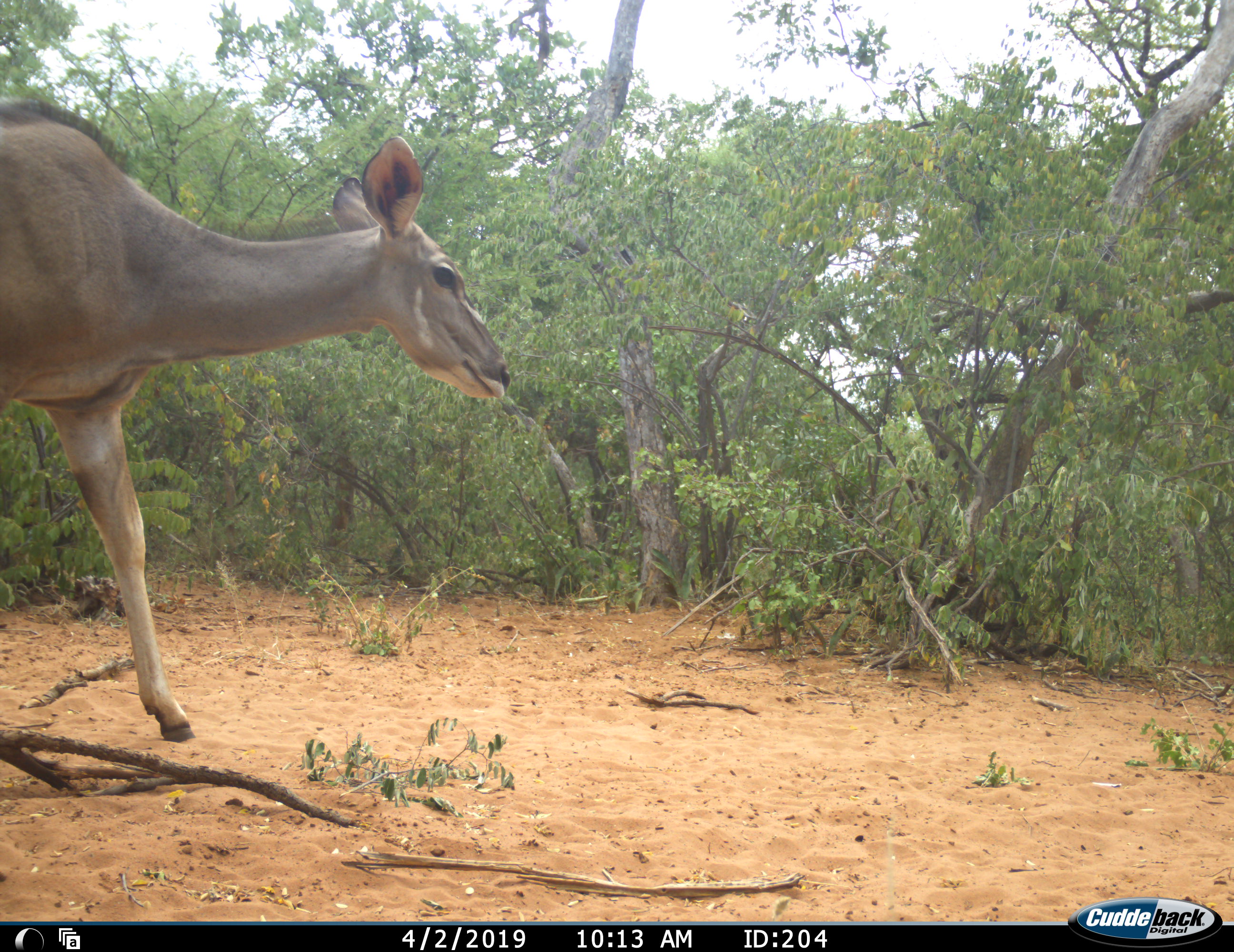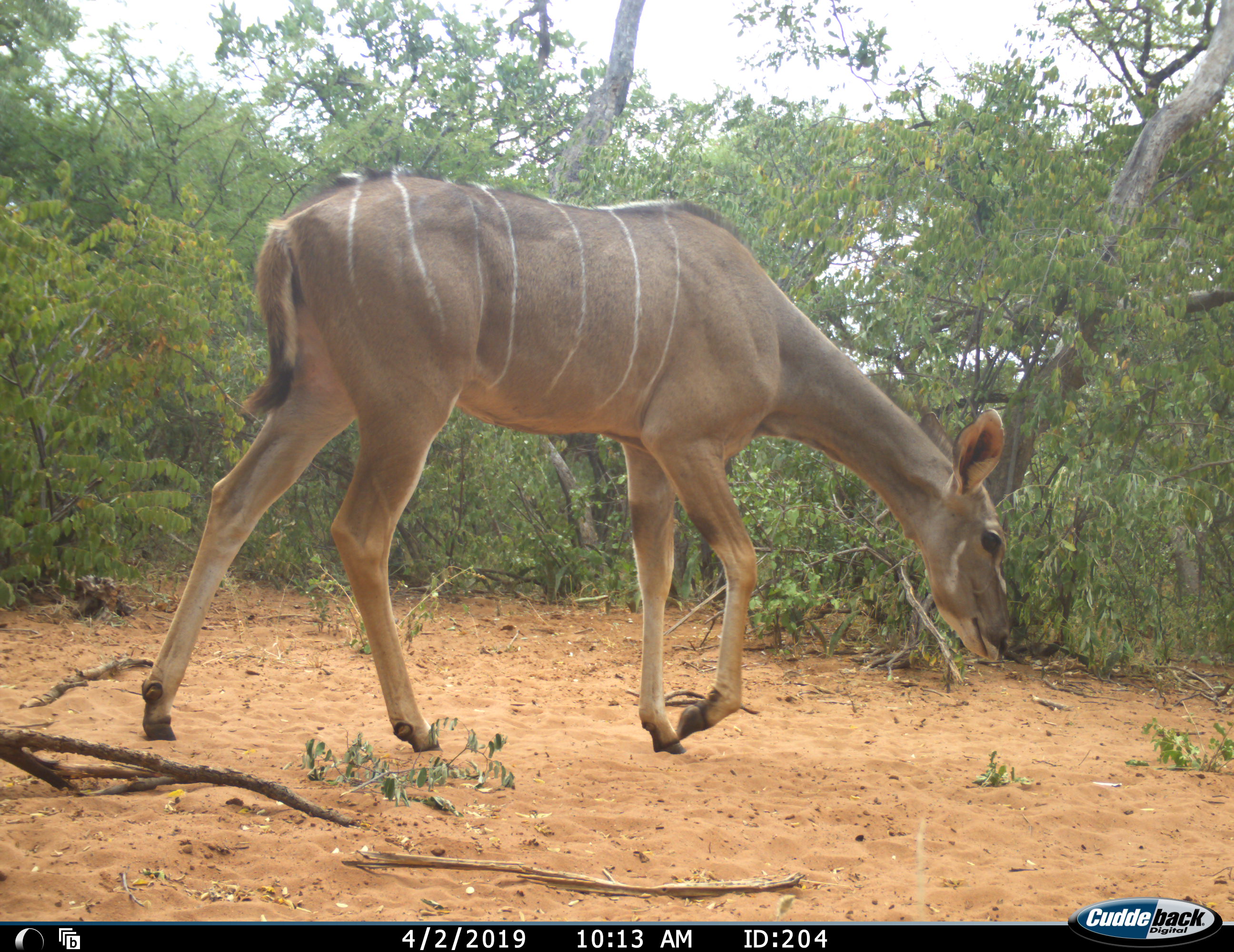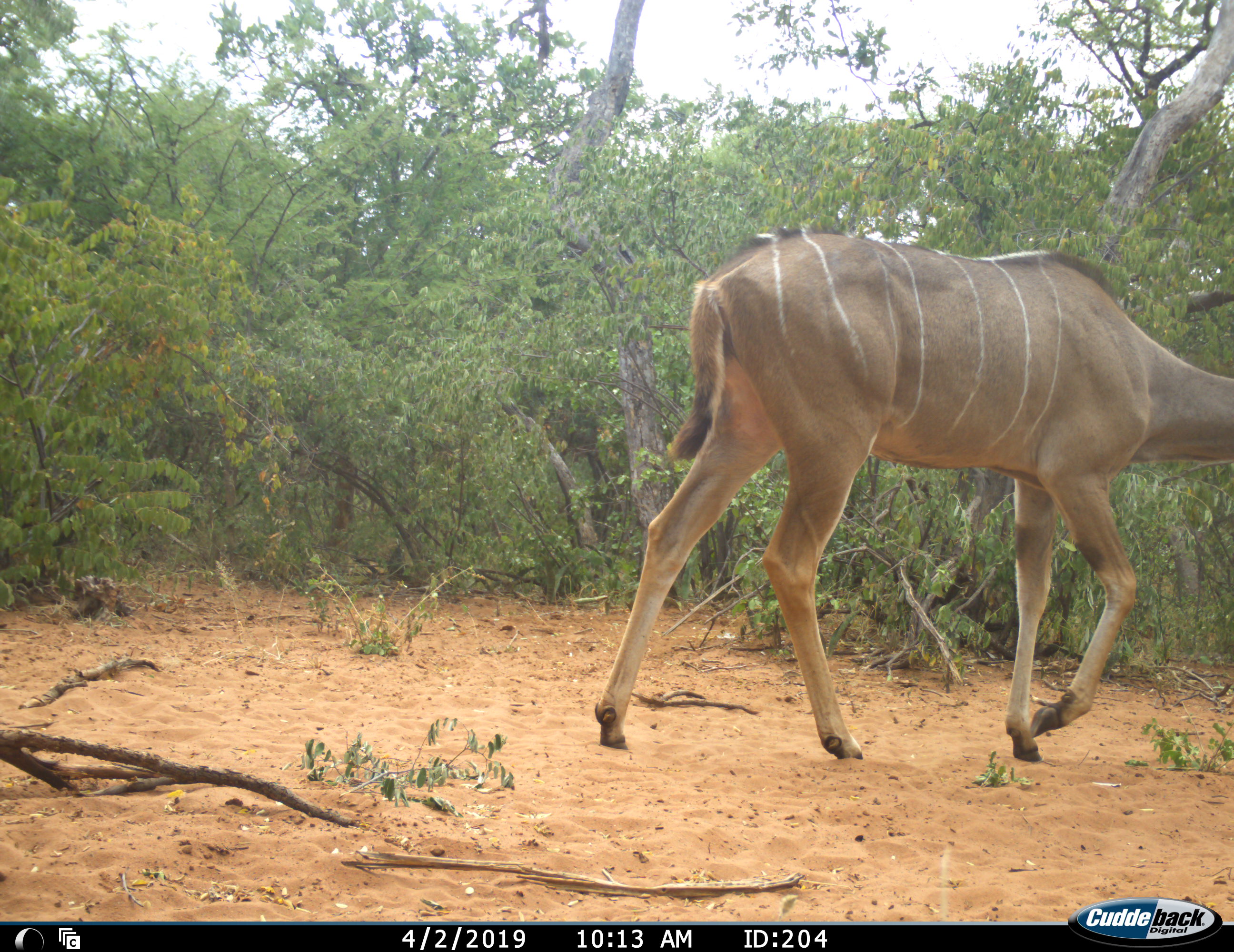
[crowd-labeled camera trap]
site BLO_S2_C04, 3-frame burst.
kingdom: Animalia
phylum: Chordata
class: Mammalia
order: Artiodactyla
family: Bovidae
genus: Tragelaphus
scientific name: Tragelaphus angasii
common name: nyala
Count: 1.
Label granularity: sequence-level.